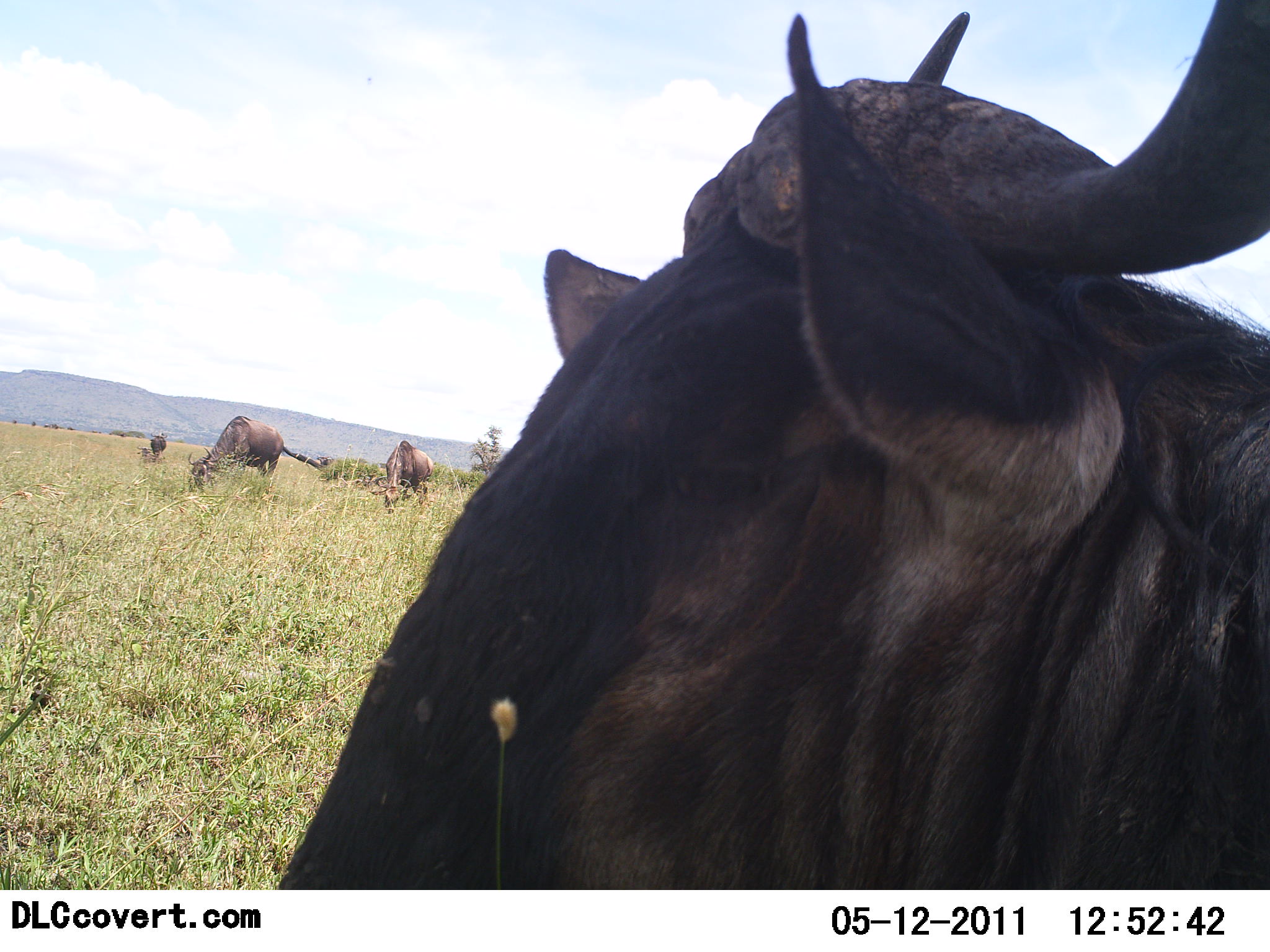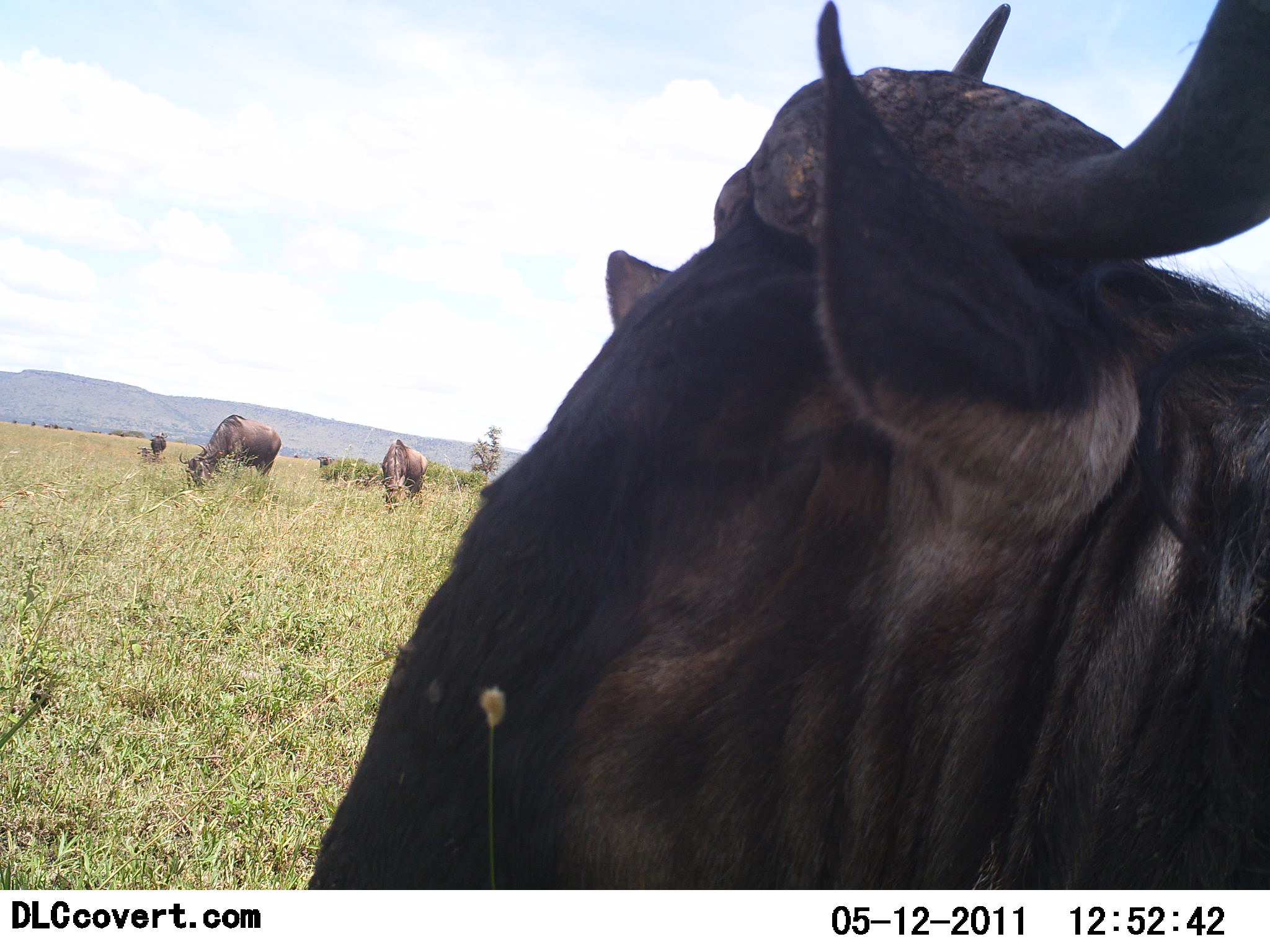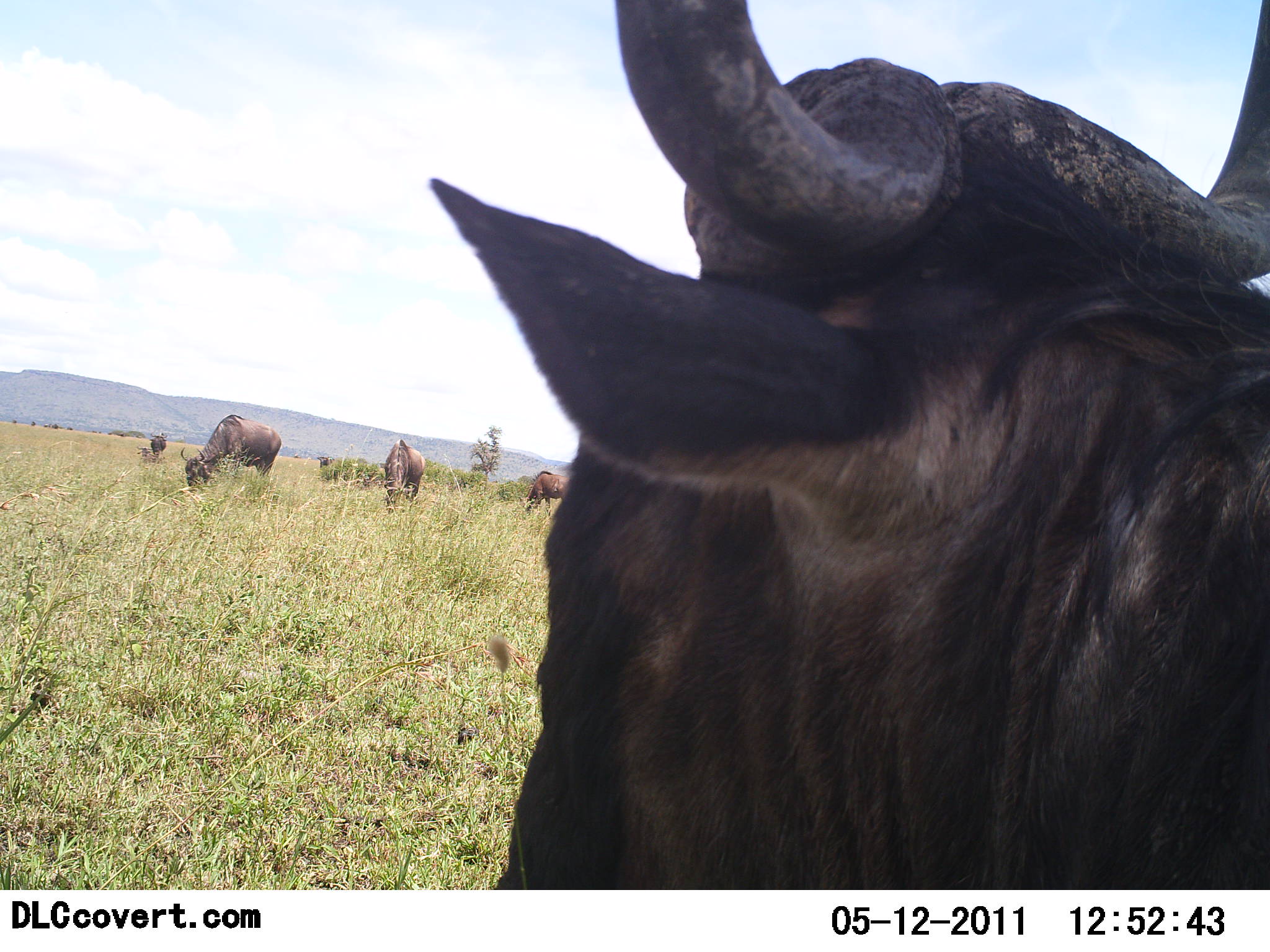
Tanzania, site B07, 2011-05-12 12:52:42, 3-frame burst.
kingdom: Animalia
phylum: Chordata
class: Mammalia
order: Artiodactyla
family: Bovidae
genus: Connochaetes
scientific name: Connochaetes taurinus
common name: blue wildebeest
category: wildebeest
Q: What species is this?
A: Wildebeest (blue wildebeest) (Connochaetes taurinus).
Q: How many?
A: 4.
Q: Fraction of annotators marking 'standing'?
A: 55%.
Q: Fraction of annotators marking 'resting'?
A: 18%.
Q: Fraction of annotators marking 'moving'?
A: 9%.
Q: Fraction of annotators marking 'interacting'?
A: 0%.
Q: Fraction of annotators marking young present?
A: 0%.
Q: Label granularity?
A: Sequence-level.